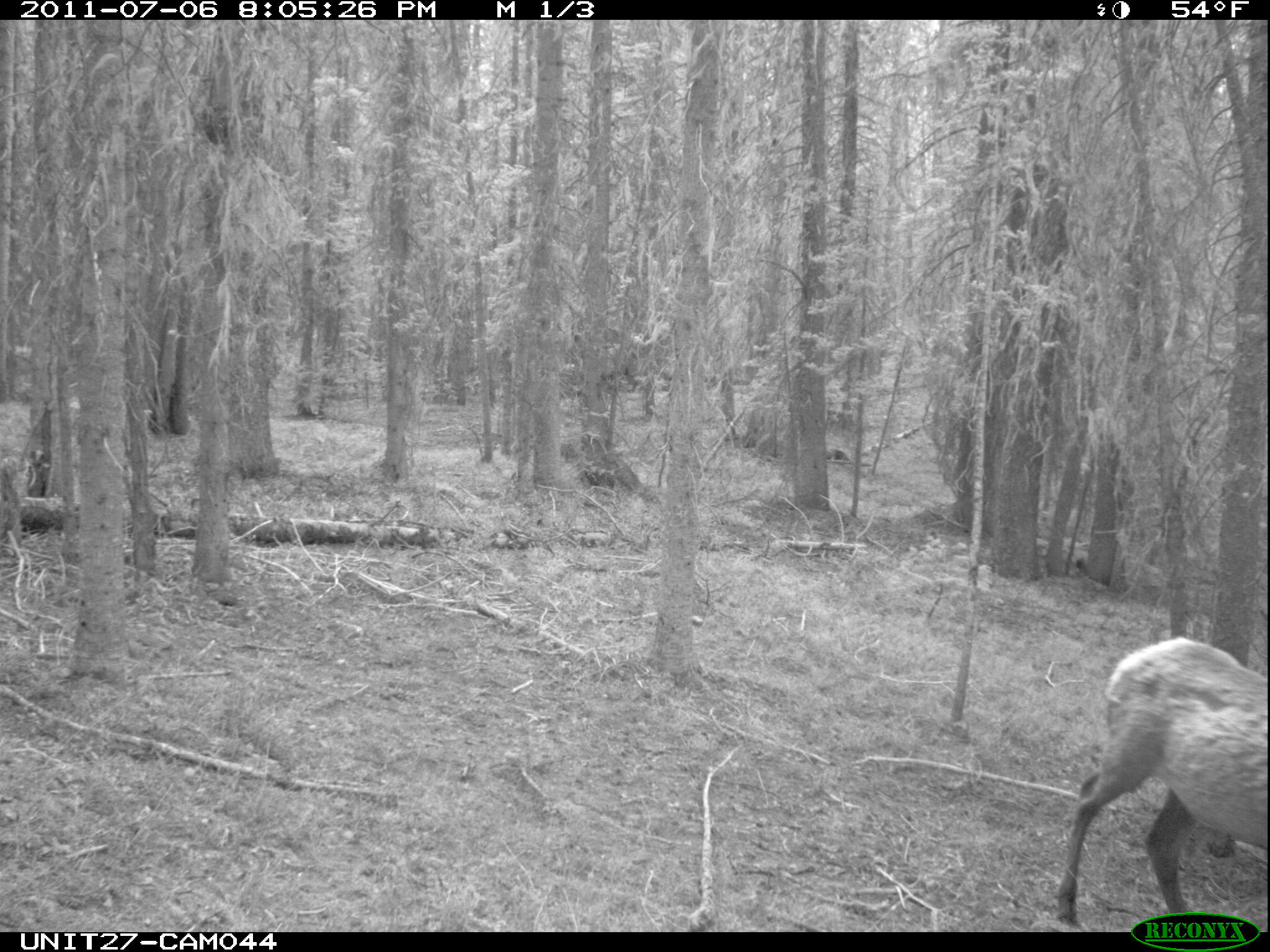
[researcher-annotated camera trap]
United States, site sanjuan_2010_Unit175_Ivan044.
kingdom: Animalia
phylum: Chordata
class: Mammalia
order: Artiodactyla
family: Cervidae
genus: Cervus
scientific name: Cervus elaphus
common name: red deer